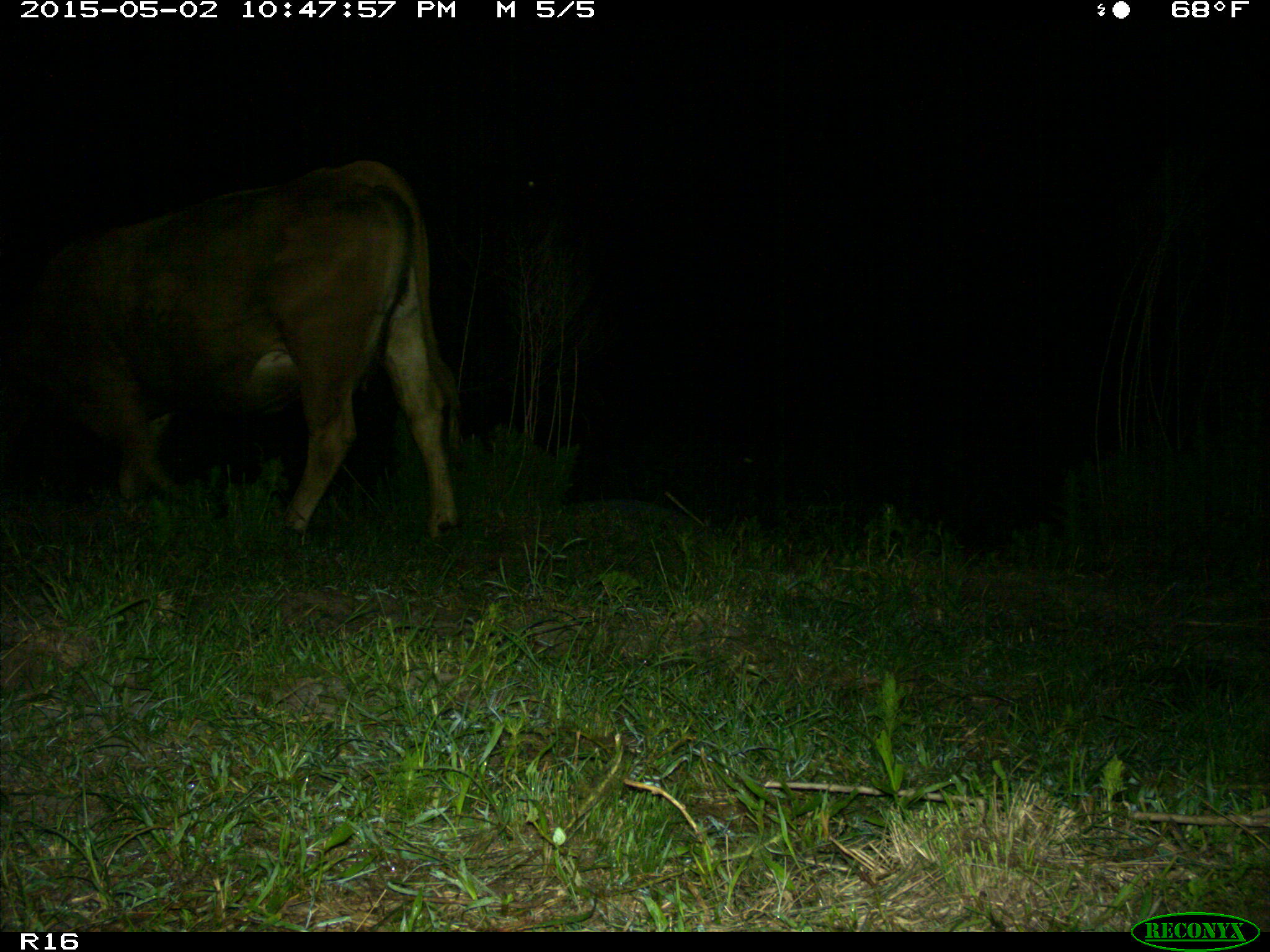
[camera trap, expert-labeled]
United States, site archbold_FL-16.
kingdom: Animalia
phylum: Chordata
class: Mammalia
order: Artiodactyla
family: Bovidae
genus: Bos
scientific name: Bos taurus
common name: domestic cow